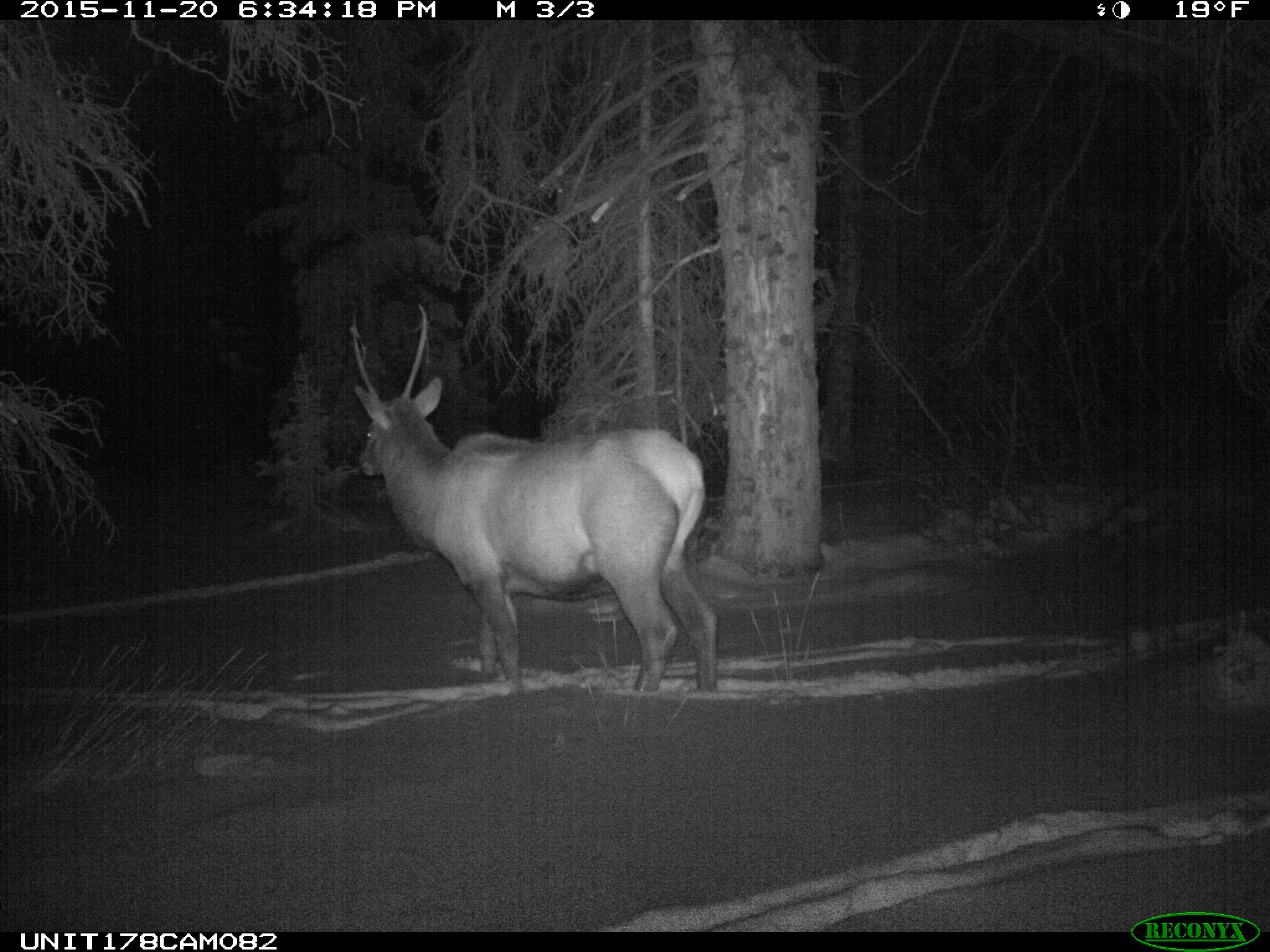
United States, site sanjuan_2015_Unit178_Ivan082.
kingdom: Animalia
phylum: Chordata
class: Mammalia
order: Artiodactyla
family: Cervidae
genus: Cervus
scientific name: Cervus elaphus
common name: red deer